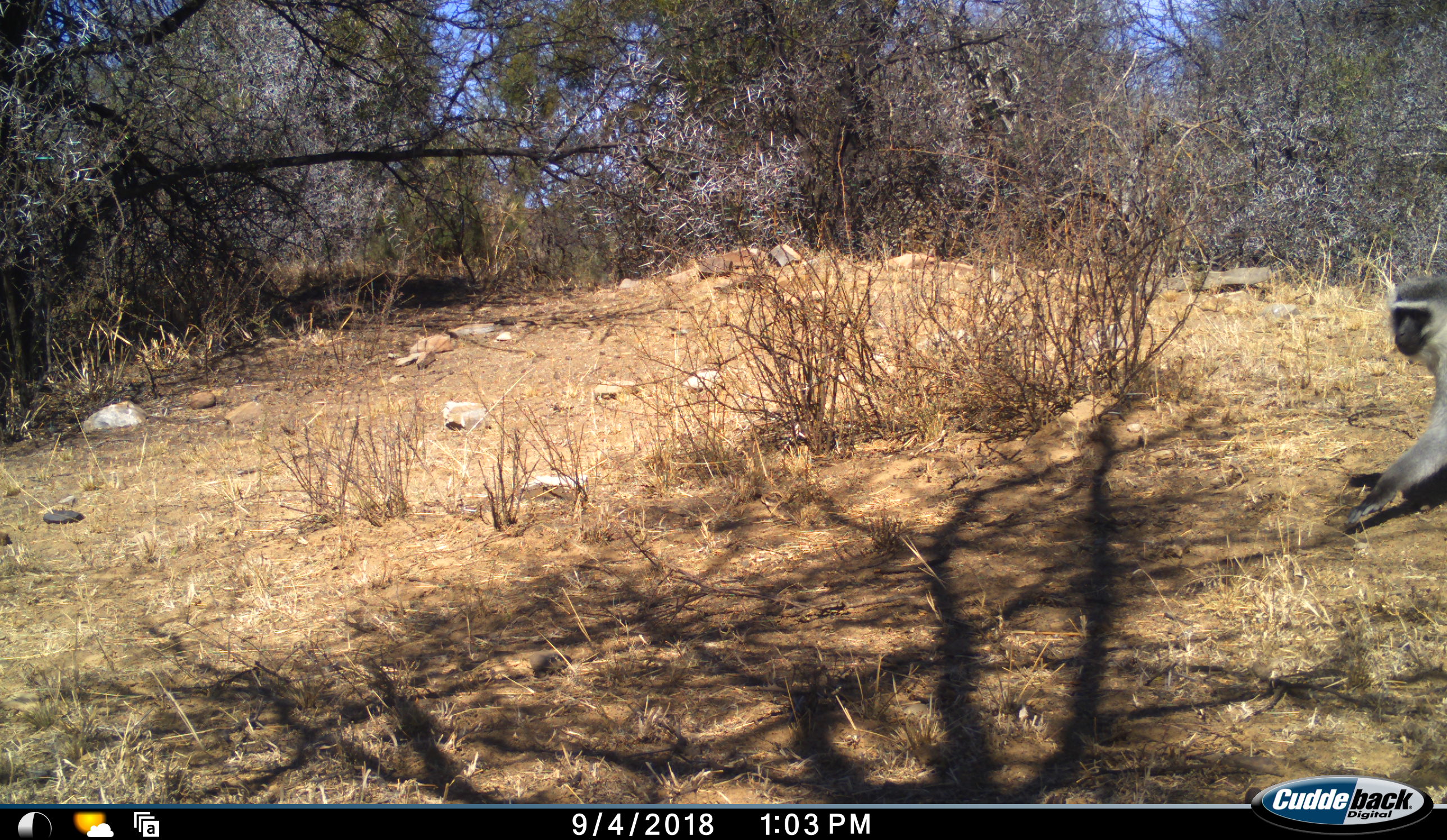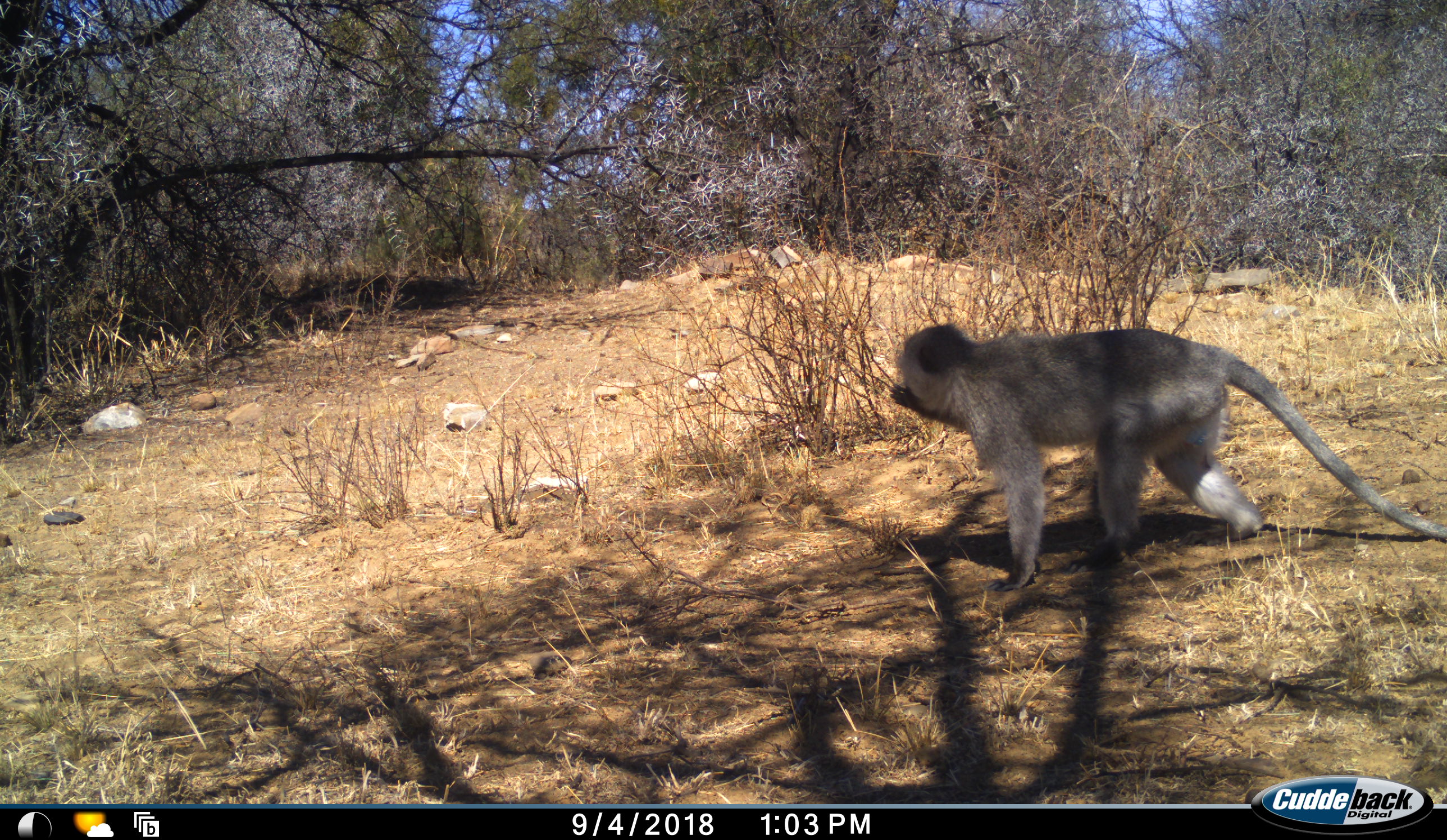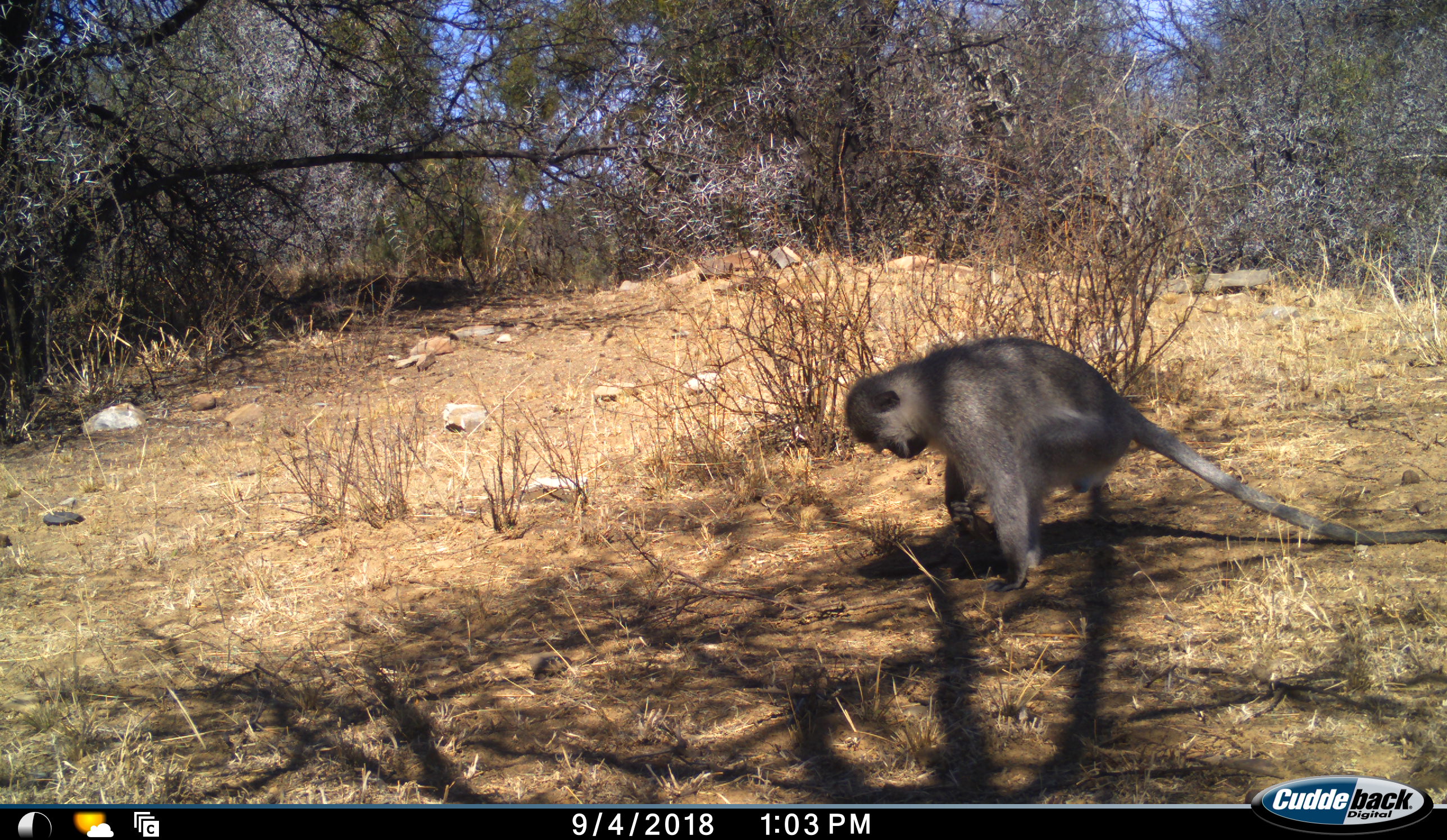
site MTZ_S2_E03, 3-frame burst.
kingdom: Animalia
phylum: Chordata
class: Mammalia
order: Primates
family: Cercopithecidae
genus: Chlorocebus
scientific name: Chlorocebus pygerythrus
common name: vervet monkey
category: monkeyvervet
Monkeyvervet (vervet monkey) (Chlorocebus pygerythrus), count 1. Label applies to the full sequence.